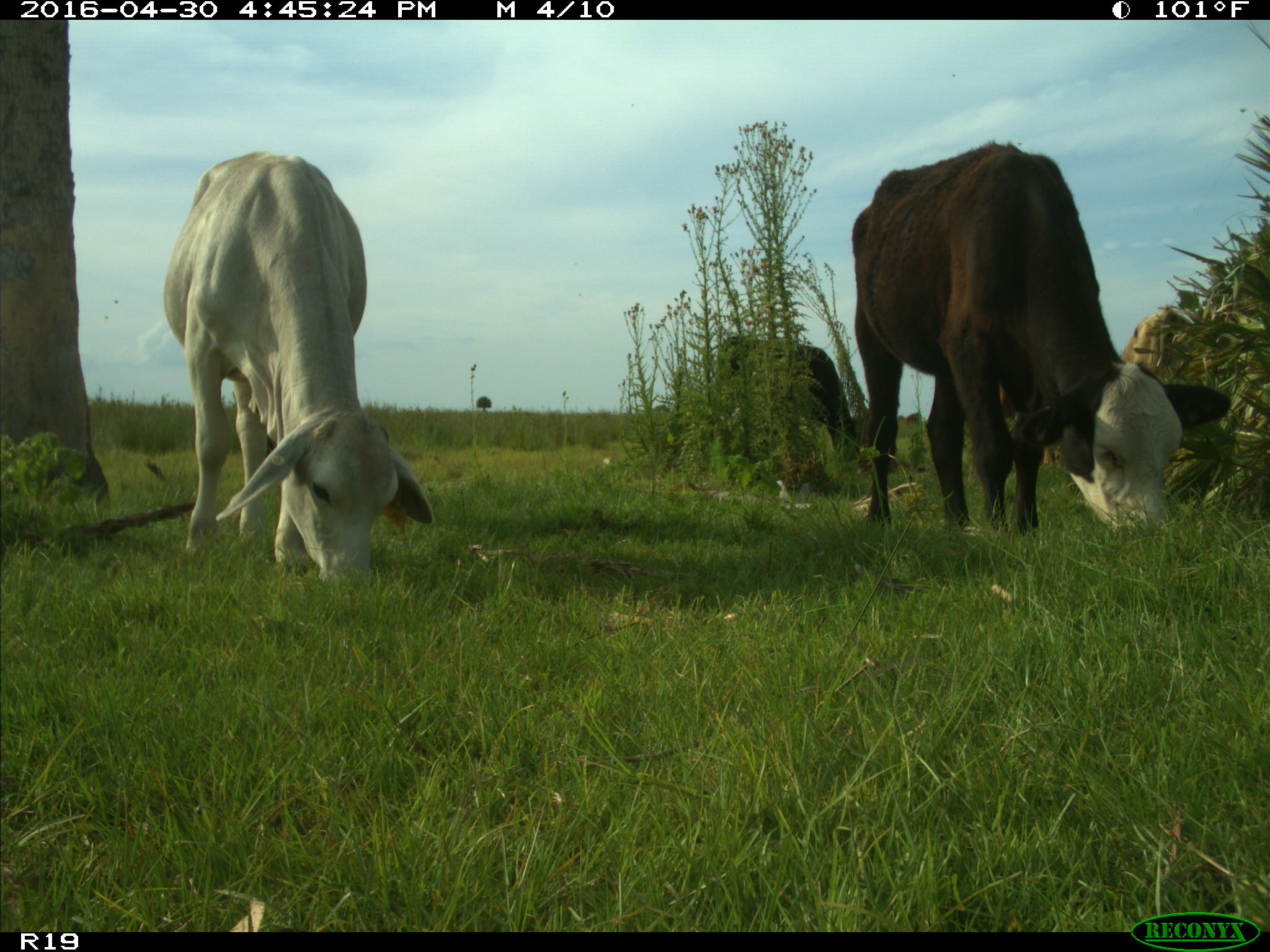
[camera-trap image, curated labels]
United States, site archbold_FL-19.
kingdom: Animalia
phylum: Chordata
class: Mammalia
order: Artiodactyla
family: Bovidae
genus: Bos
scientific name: Bos taurus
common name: domestic cow